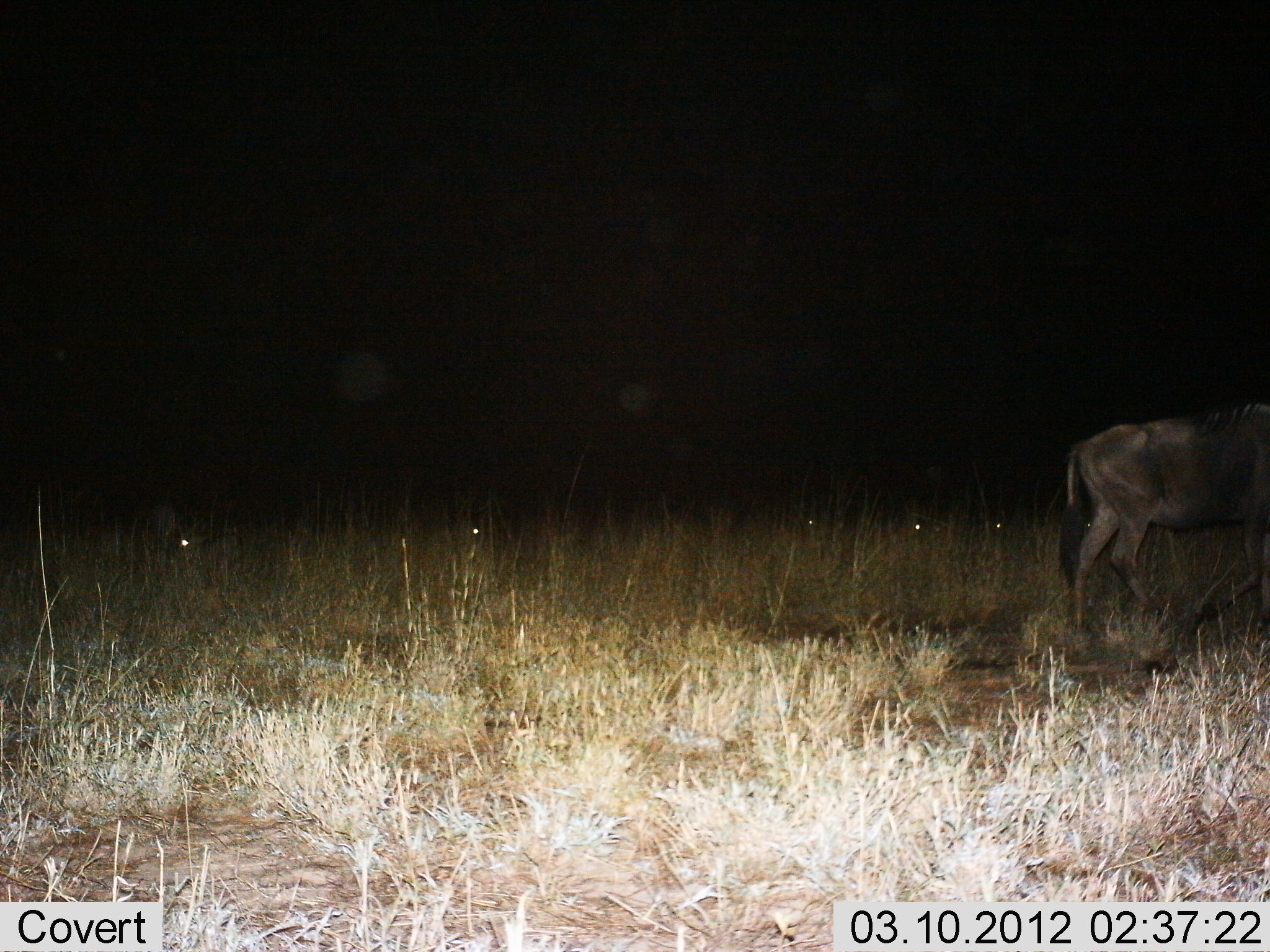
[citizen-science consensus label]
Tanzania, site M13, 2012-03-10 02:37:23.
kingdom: Animalia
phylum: Chordata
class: Mammalia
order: Artiodactyla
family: Bovidae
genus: Connochaetes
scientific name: Connochaetes taurinus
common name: blue wildebeest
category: wildebeest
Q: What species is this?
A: Wildebeest (blue wildebeest) (Connochaetes taurinus).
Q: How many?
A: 1.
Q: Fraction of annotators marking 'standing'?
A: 46%.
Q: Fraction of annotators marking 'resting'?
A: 8%.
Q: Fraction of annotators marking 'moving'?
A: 54%.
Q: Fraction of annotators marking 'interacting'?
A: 0%.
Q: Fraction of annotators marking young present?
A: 0%.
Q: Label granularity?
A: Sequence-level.